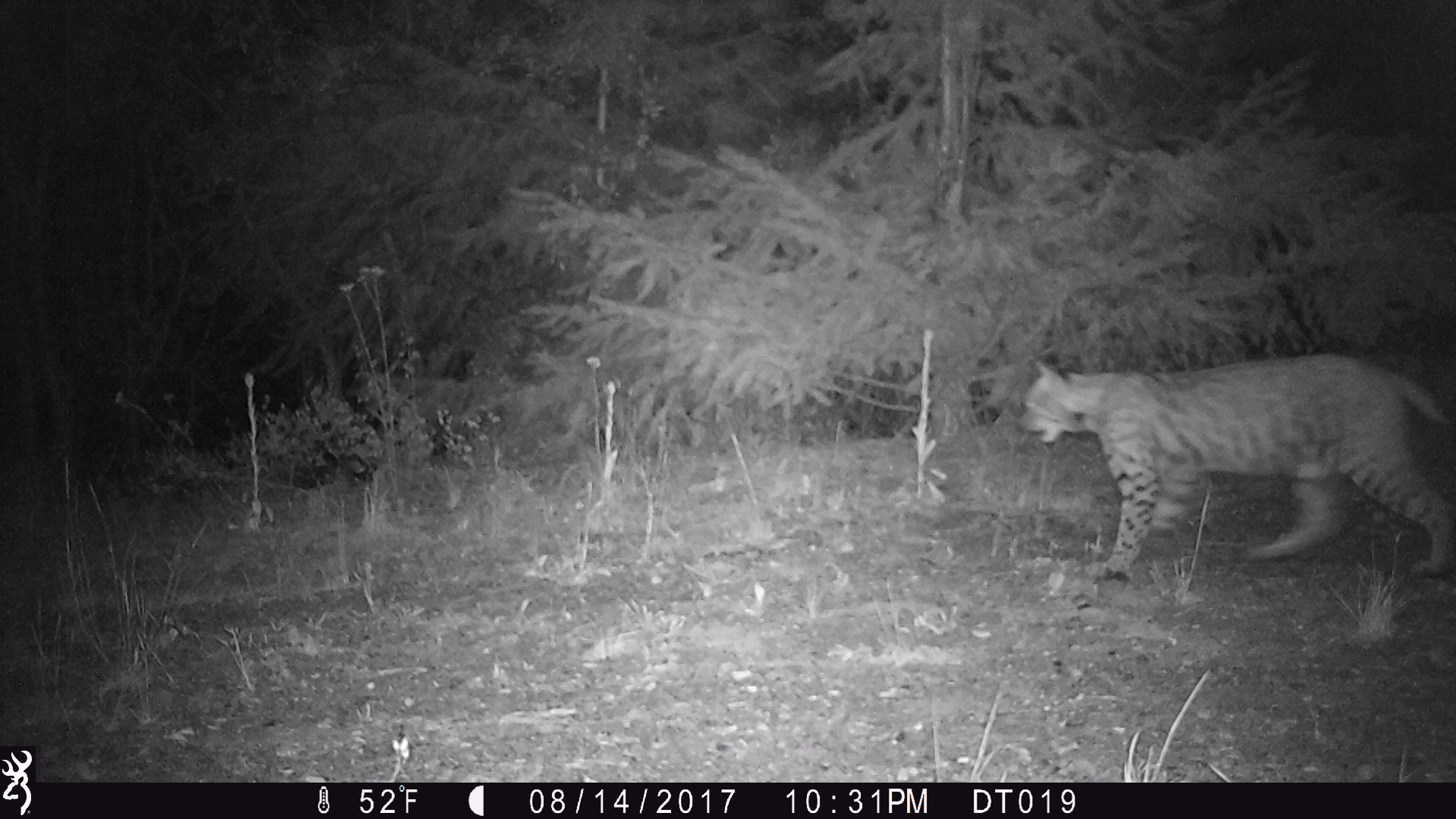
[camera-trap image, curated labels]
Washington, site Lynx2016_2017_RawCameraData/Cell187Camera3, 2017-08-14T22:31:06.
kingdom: Animalia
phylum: Chordata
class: Mammalia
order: Carnivora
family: Felidae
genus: Lynx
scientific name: Lynx rufus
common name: bobcat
Lynx rufus (bobcat). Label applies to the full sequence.